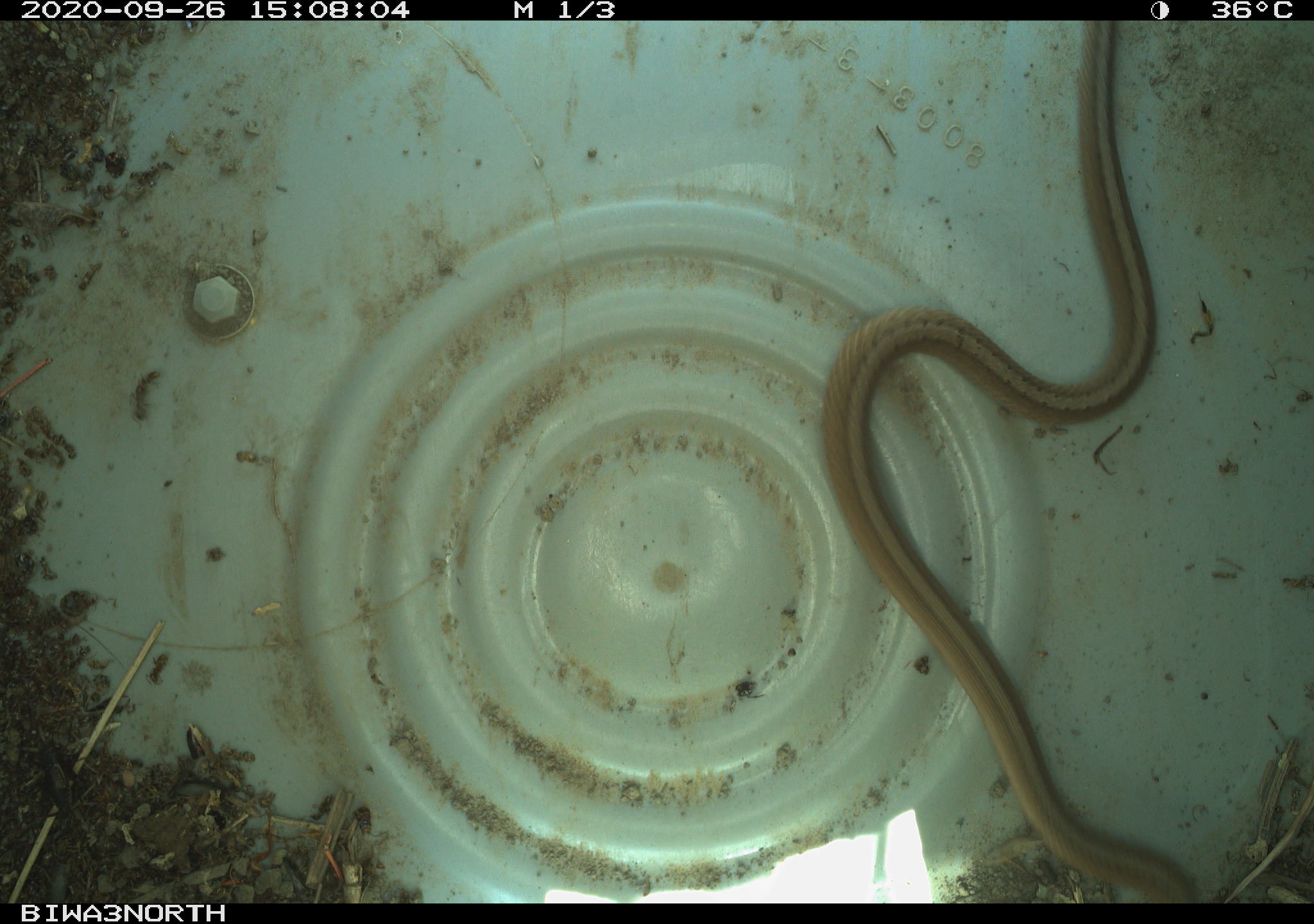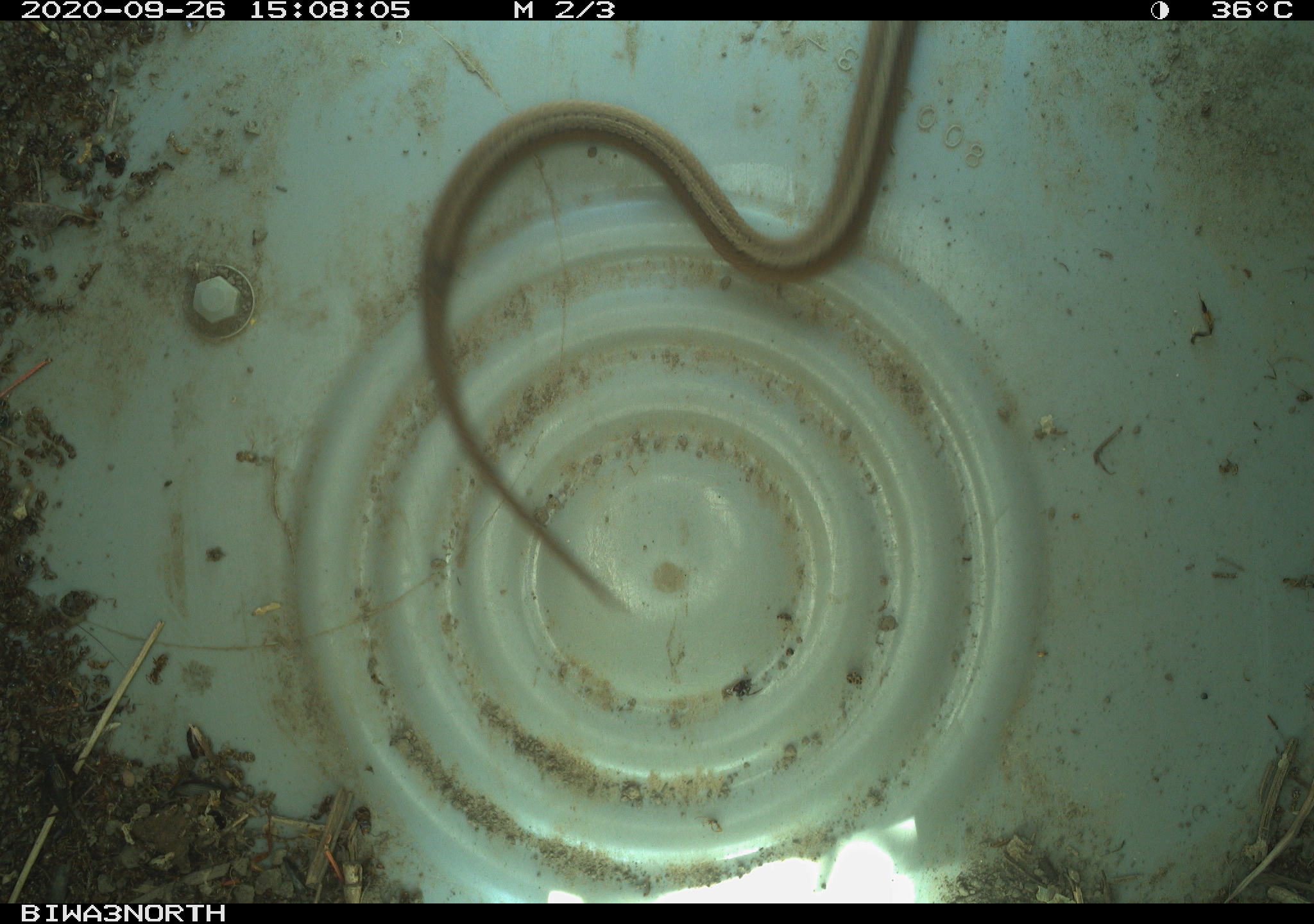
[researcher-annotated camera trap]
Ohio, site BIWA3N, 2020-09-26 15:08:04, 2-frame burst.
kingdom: Animalia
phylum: Chordata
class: Reptilia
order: Squamata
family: Colubridae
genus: Storeria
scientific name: Storeria dekayi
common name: dekay's brownsnake